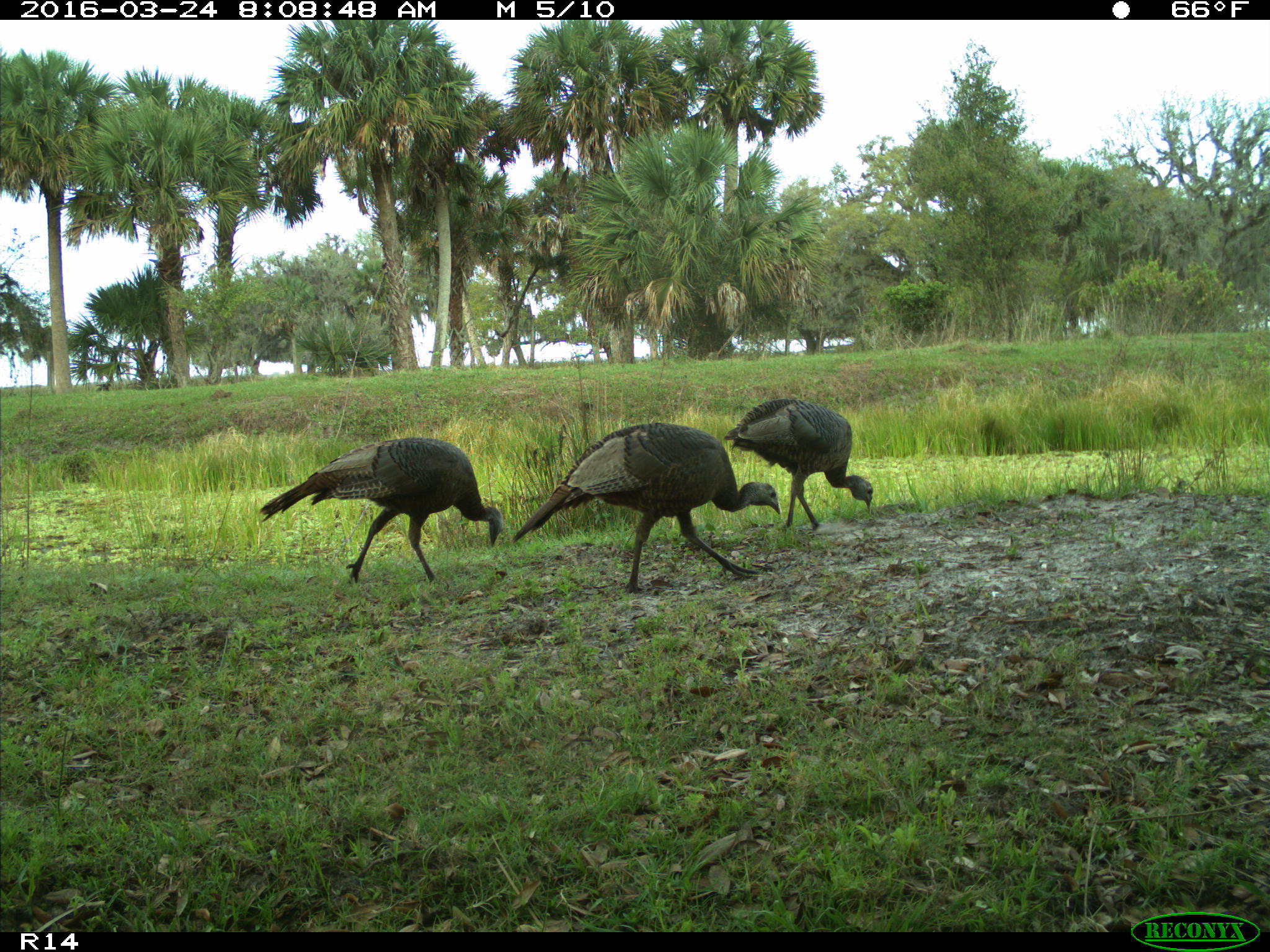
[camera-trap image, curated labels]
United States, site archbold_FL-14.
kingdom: Animalia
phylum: Chordata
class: Aves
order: Galliformes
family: Phasianidae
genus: Meleagris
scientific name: Meleagris gallopavo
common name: wild turkey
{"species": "Meleagris gallopavo (wild turkey)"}